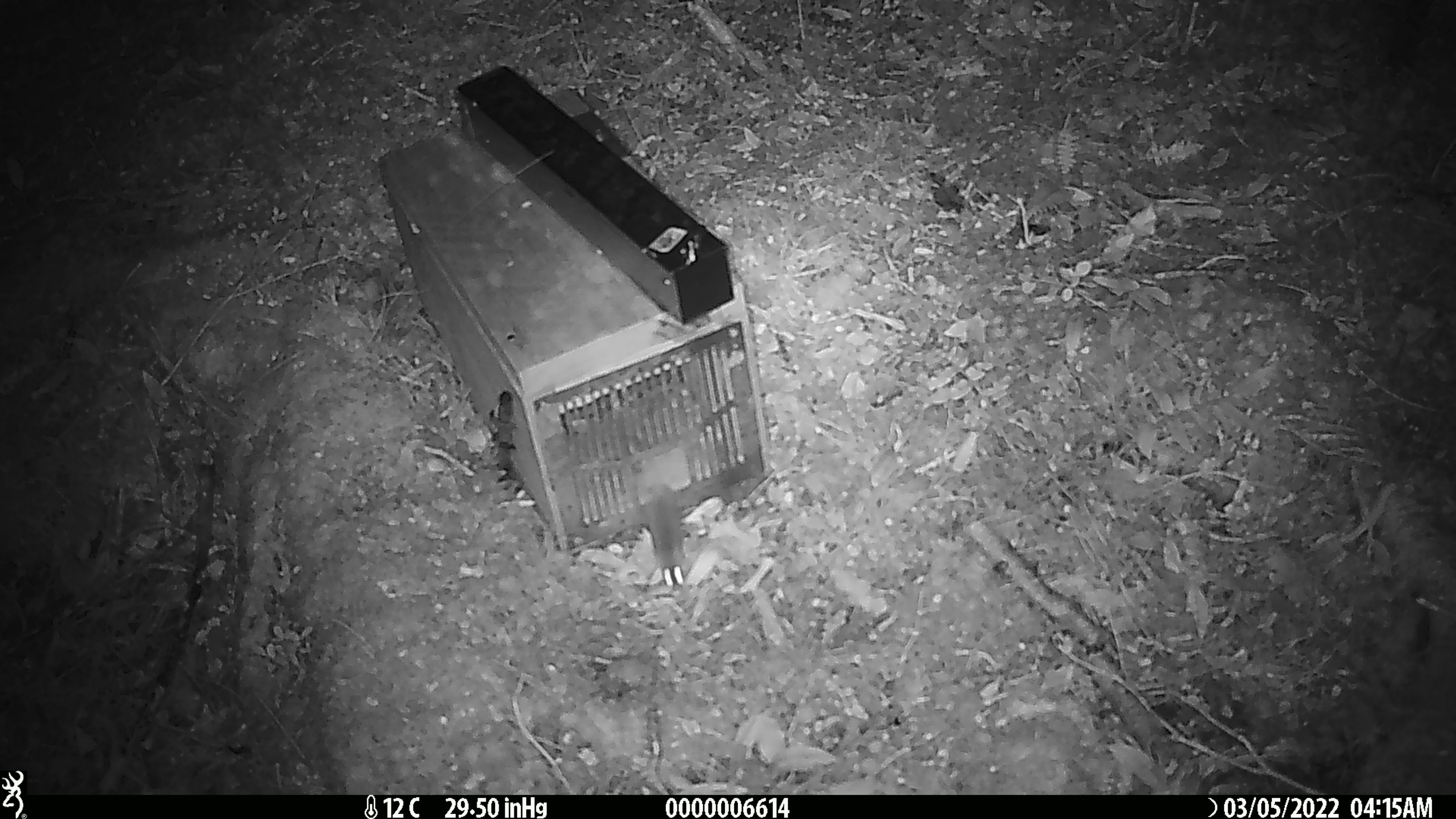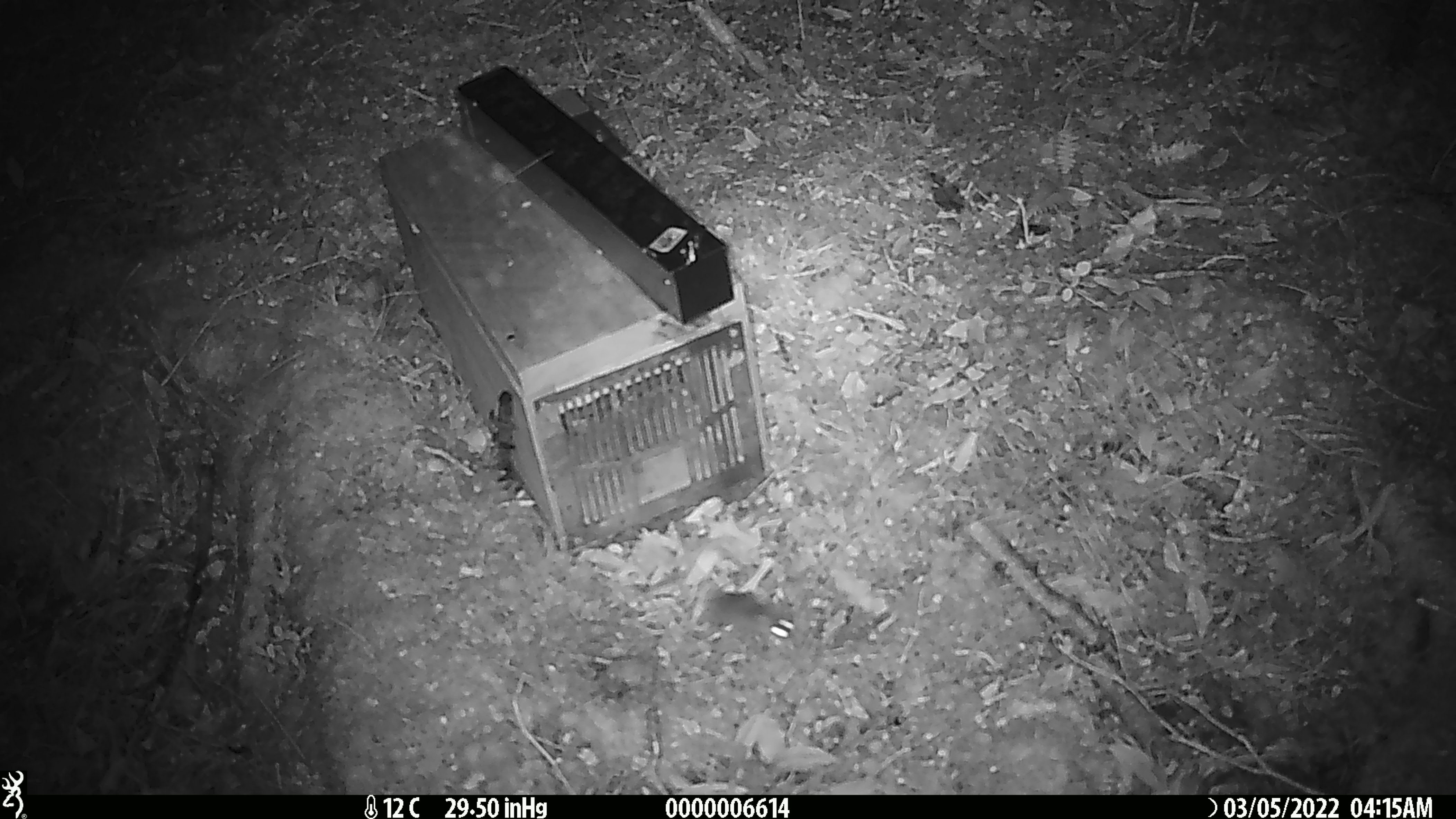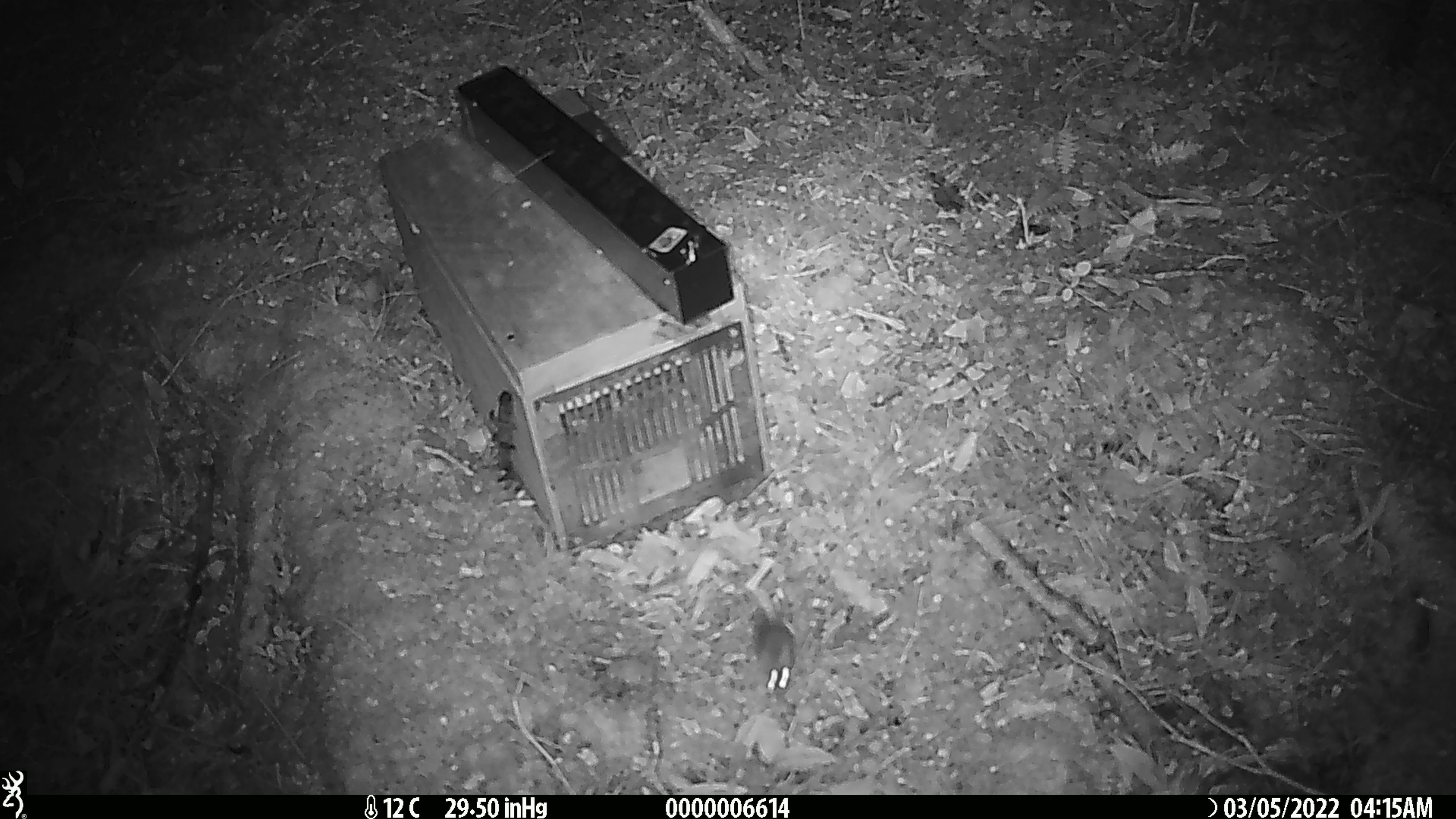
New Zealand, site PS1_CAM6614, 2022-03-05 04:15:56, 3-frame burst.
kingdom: Animalia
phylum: Chordata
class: Mammalia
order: Rodentia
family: Muridae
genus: Mus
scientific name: Mus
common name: mouse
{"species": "mouse (Mus)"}